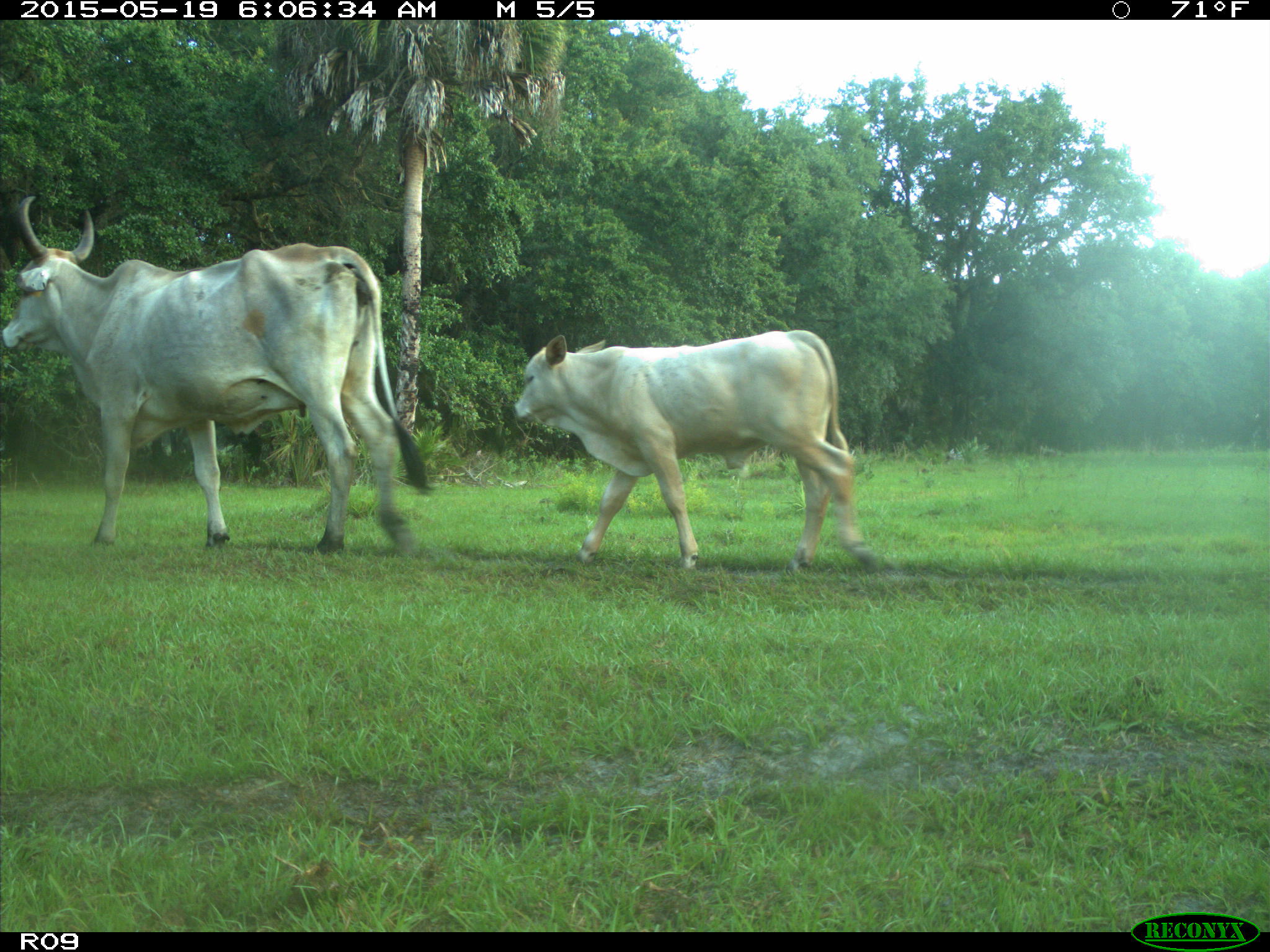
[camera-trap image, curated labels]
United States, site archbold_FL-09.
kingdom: Animalia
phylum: Chordata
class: Mammalia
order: Artiodactyla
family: Bovidae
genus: Bos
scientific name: Bos taurus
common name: domestic cow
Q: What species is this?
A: Bos taurus (domestic cow).